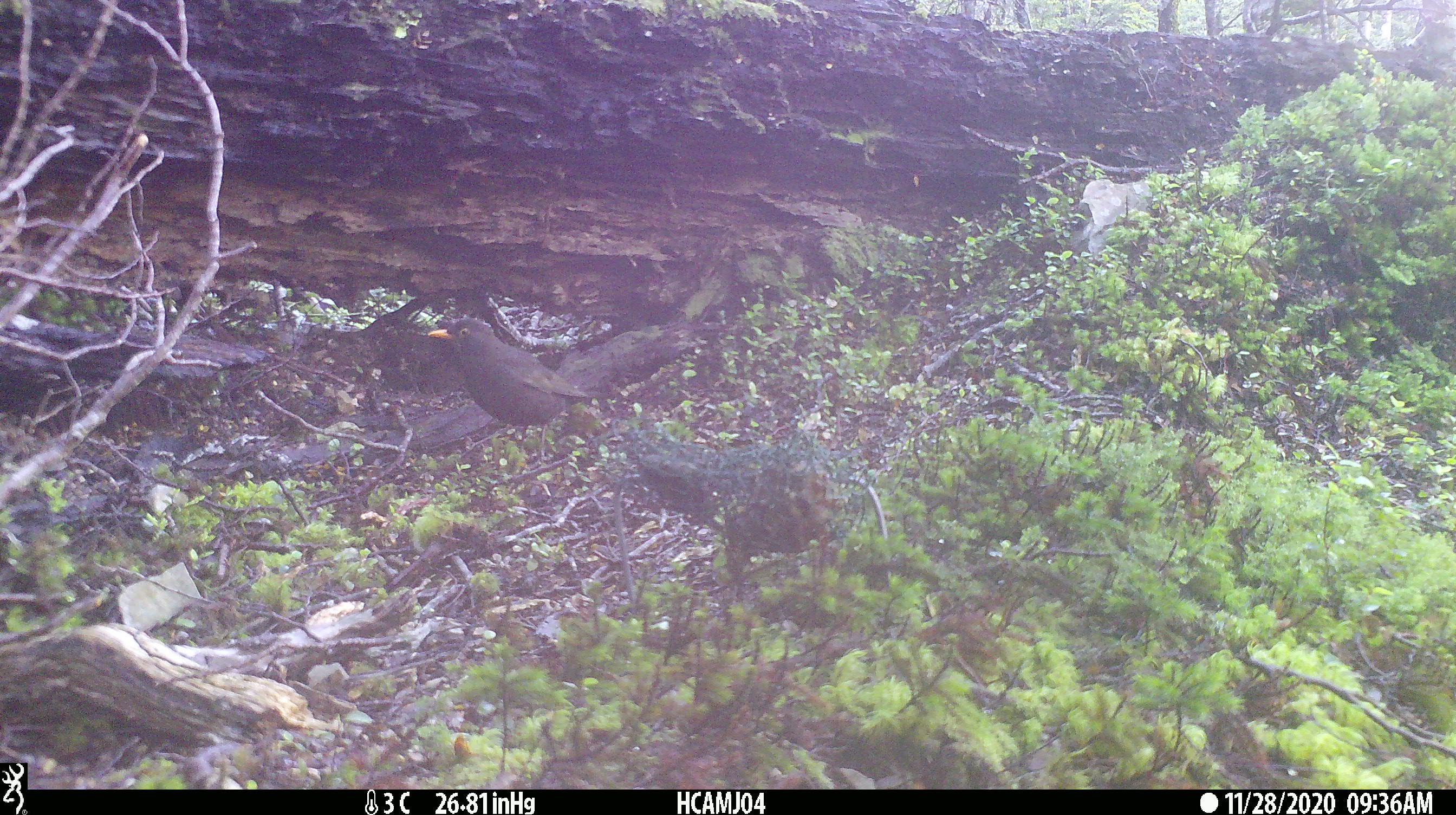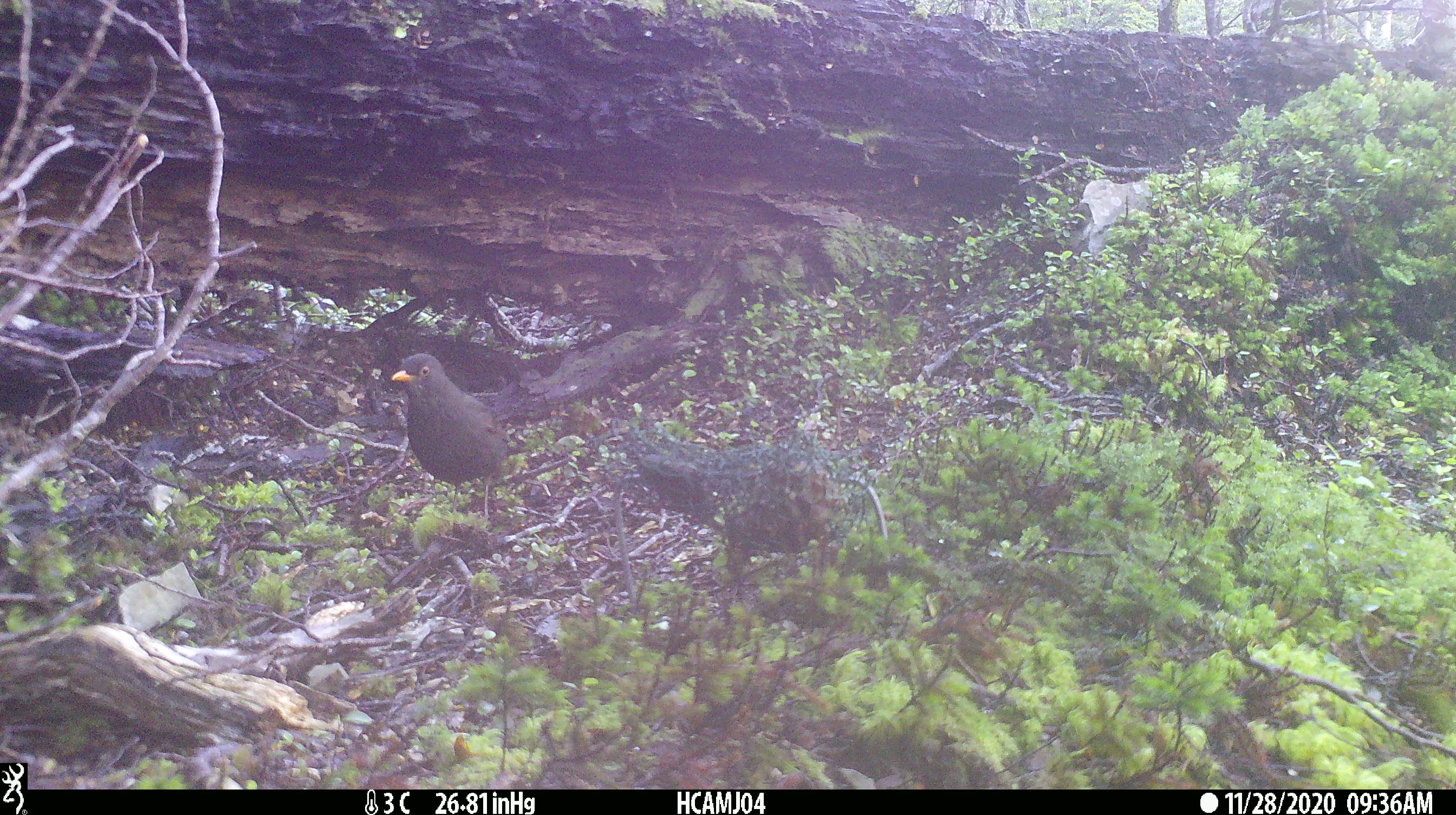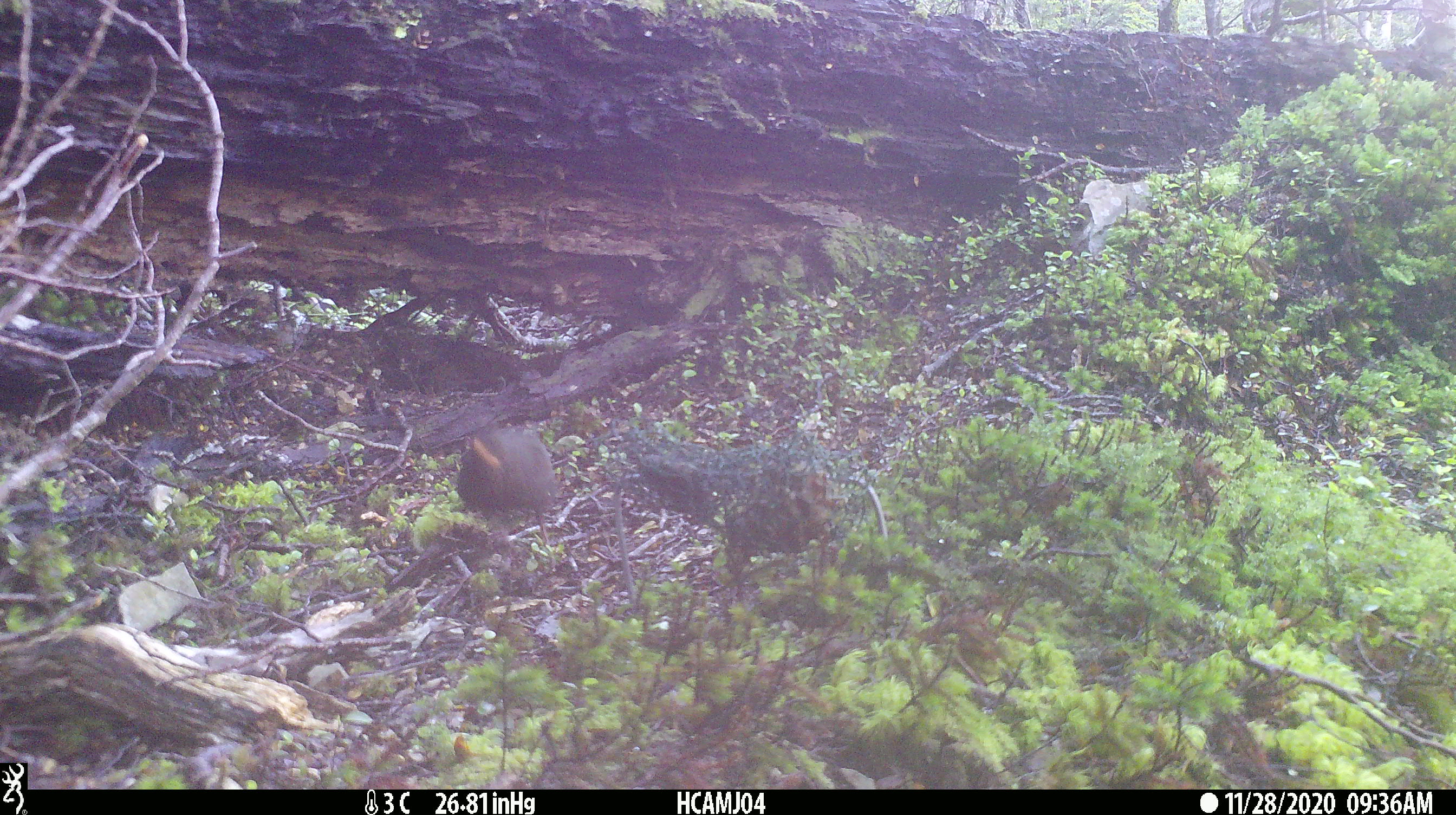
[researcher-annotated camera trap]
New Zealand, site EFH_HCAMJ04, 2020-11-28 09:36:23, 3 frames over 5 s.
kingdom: Animalia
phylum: Chordata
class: Aves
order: Passeriformes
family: Turdidae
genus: Turdus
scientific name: Turdus merula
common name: eurasian blackbird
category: blackbird